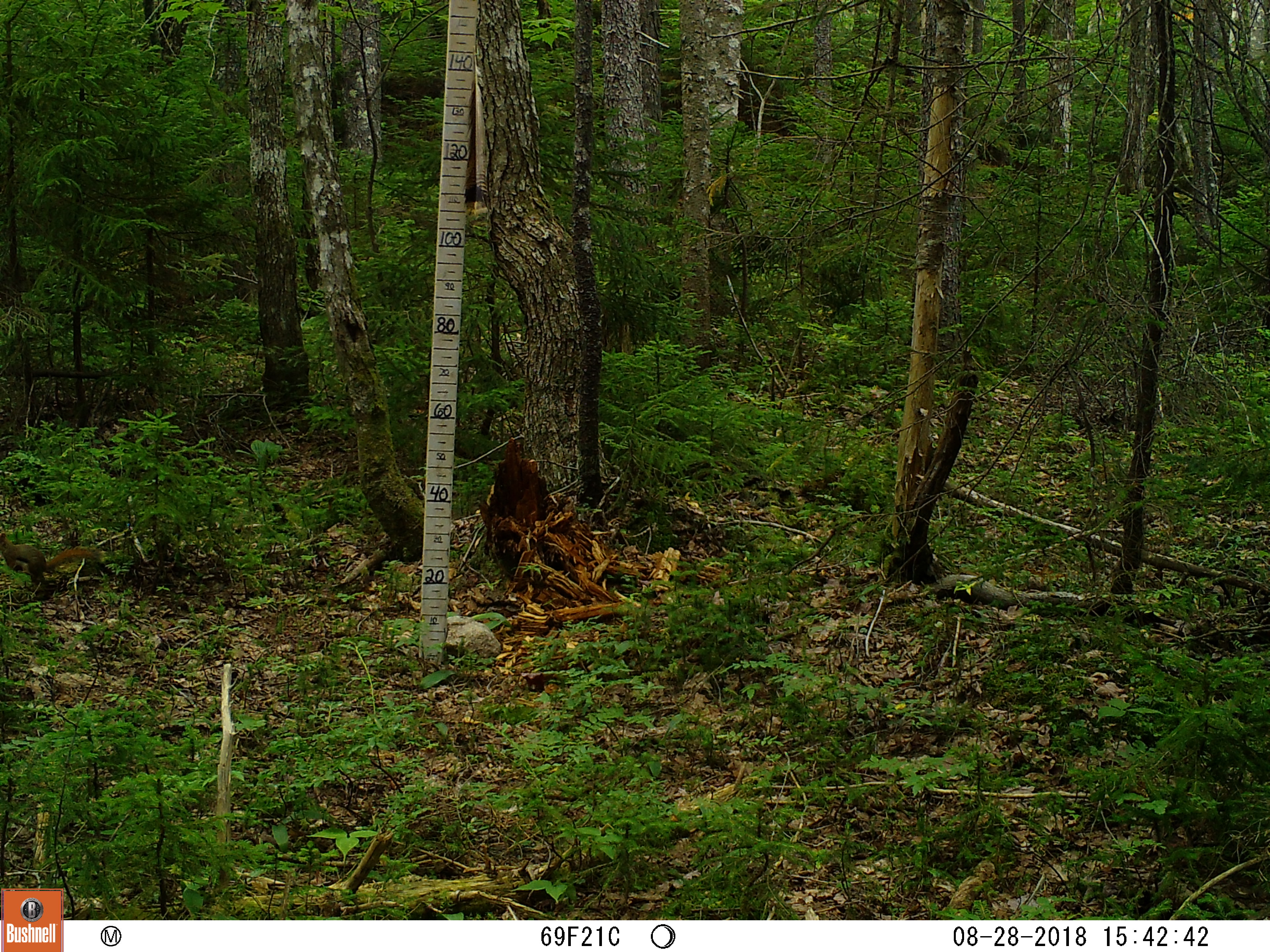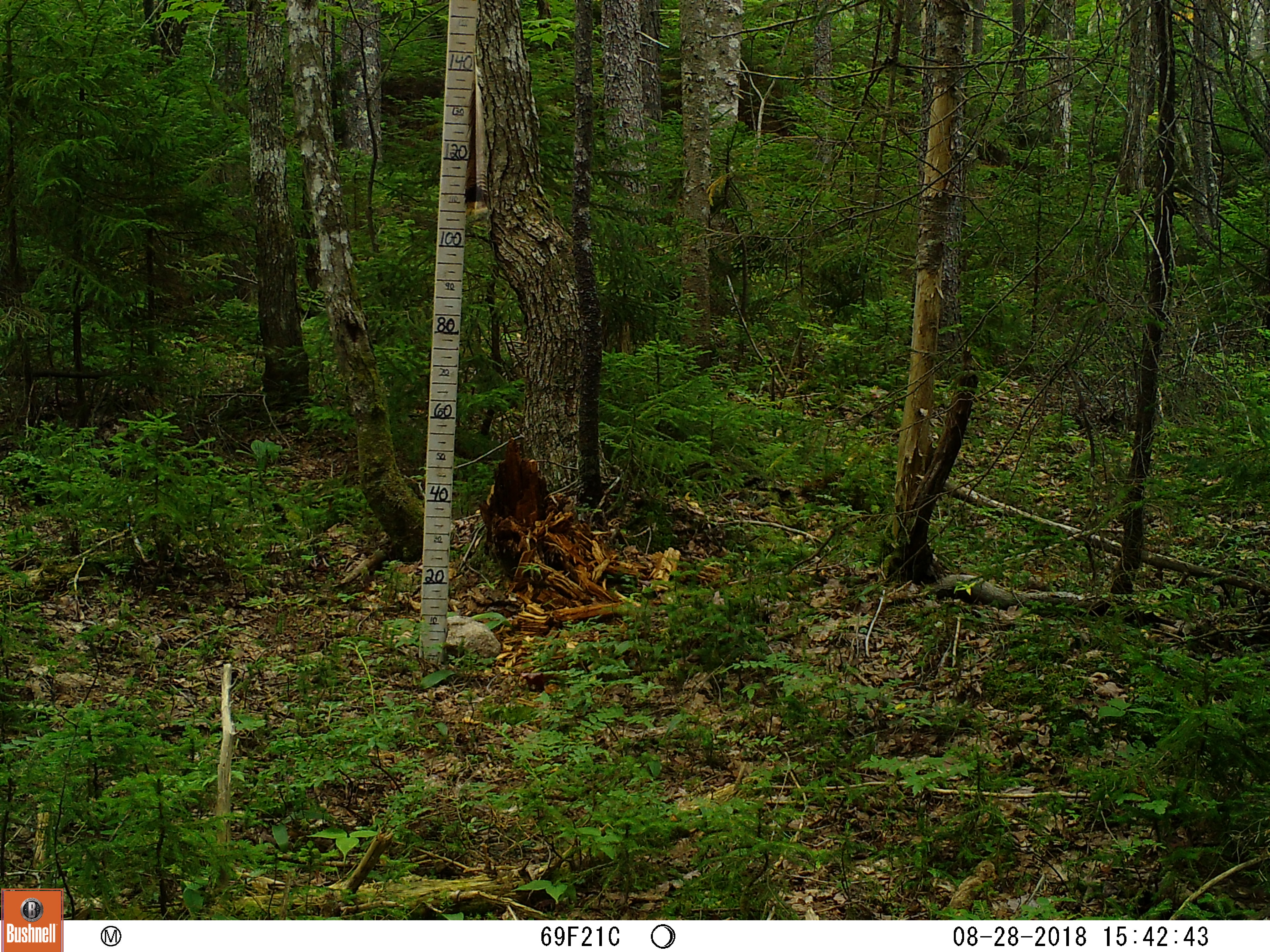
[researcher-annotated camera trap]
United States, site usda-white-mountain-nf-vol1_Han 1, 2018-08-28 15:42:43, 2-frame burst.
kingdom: Animalia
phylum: Chordata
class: Mammalia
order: Rodentia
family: Sciuridae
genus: Tamiasciurus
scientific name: Tamiasciurus hudsonicus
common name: red squirrel